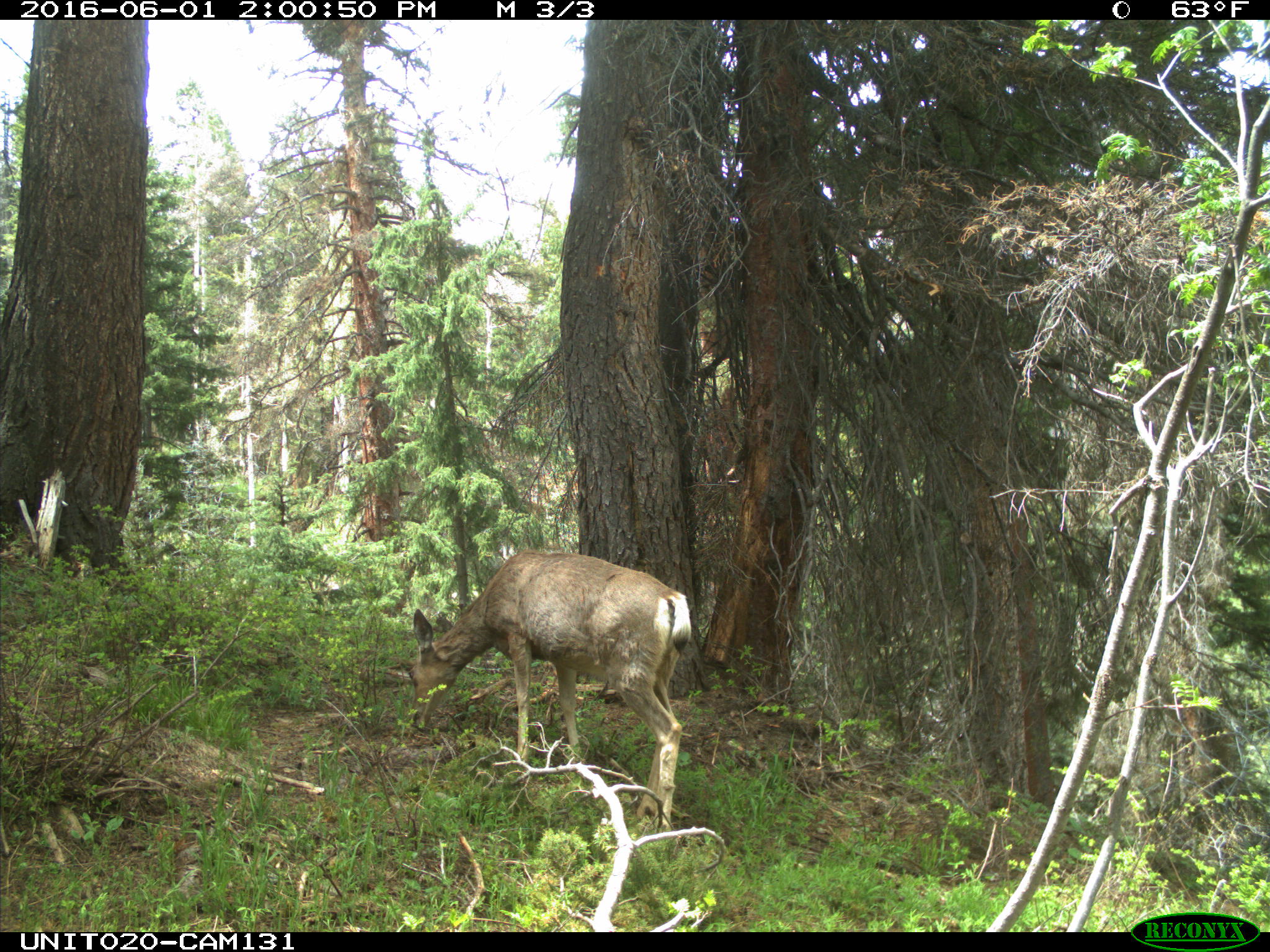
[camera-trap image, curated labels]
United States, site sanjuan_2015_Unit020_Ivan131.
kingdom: Animalia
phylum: Chordata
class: Mammalia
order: Artiodactyla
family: Cervidae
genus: Odocoileus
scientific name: Odocoileus hemionus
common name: mule deer